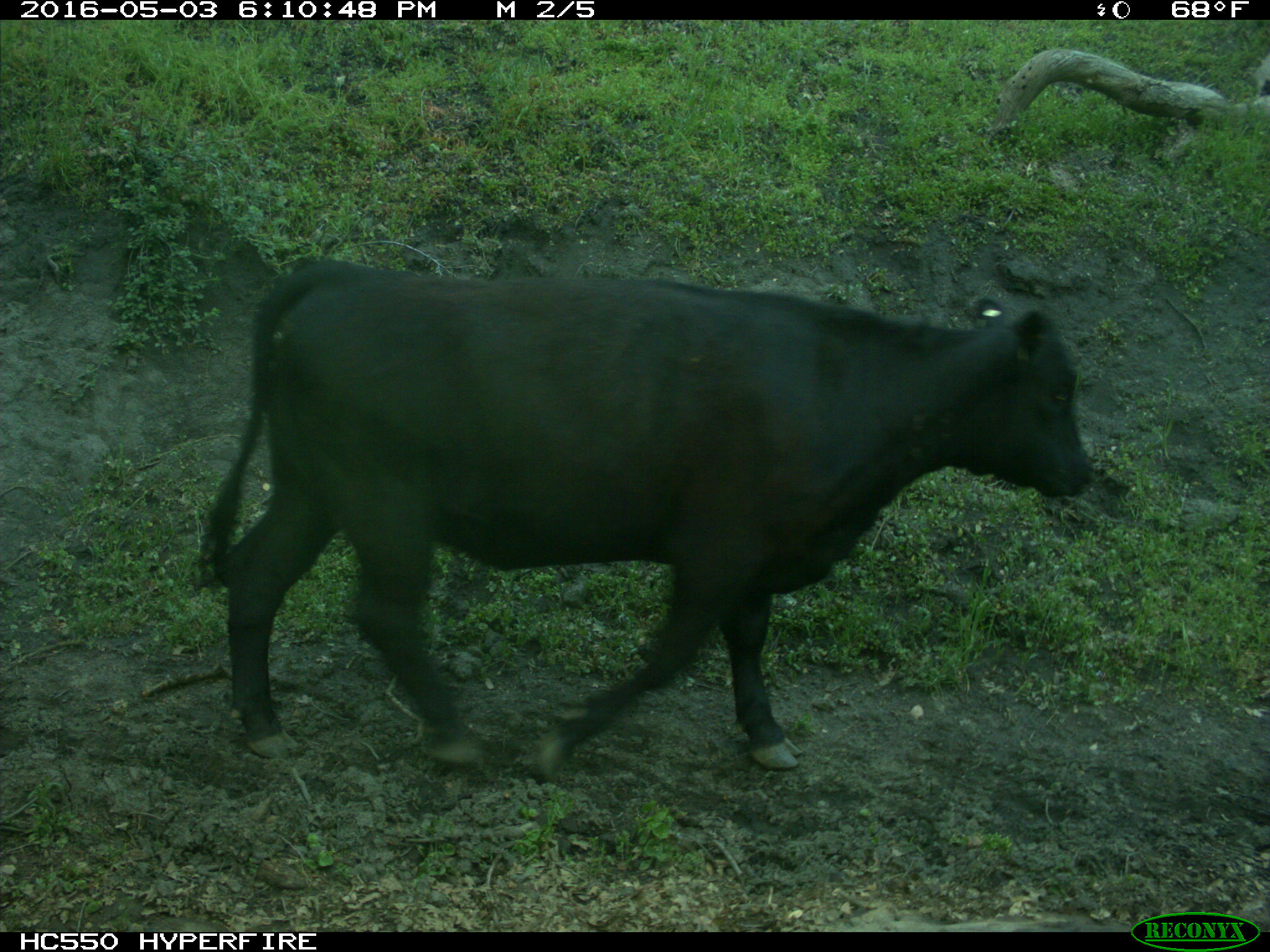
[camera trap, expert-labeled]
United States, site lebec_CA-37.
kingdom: Animalia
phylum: Chordata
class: Mammalia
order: Artiodactyla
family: Bovidae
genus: Bos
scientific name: Bos taurus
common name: domestic cow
Bos taurus (domestic cow).